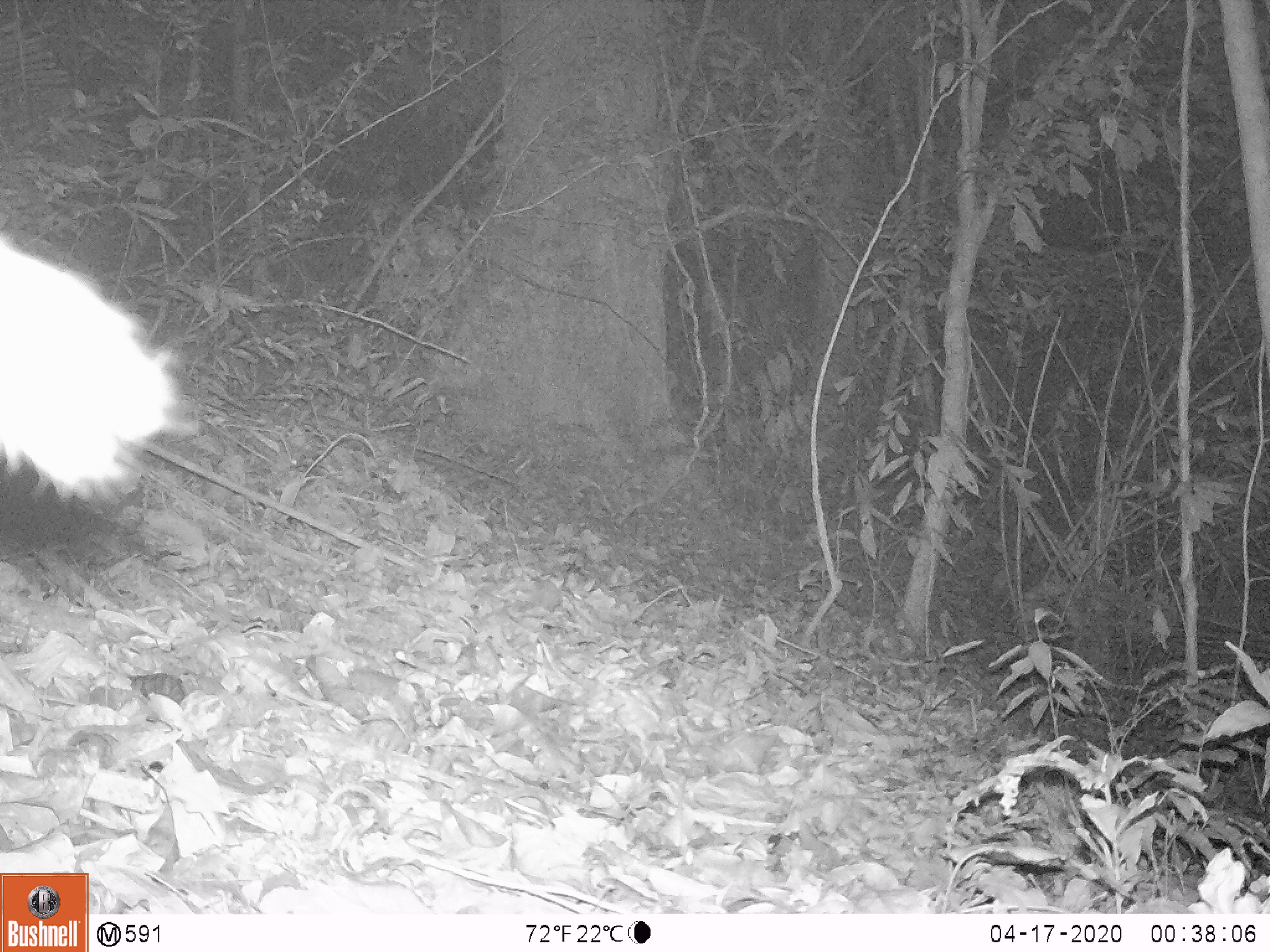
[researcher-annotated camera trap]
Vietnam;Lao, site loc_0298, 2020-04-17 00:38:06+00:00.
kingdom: Animalia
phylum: Chordata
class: Mammalia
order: Artiodactyla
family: Cervidae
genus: Muntiacus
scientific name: Muntiacus rooseveltorum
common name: roosevelt's muntjac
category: roosevelts muntjac group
Roosevelts muntjac group (roosevelt's muntjac) (Muntiacus rooseveltorum). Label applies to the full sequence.